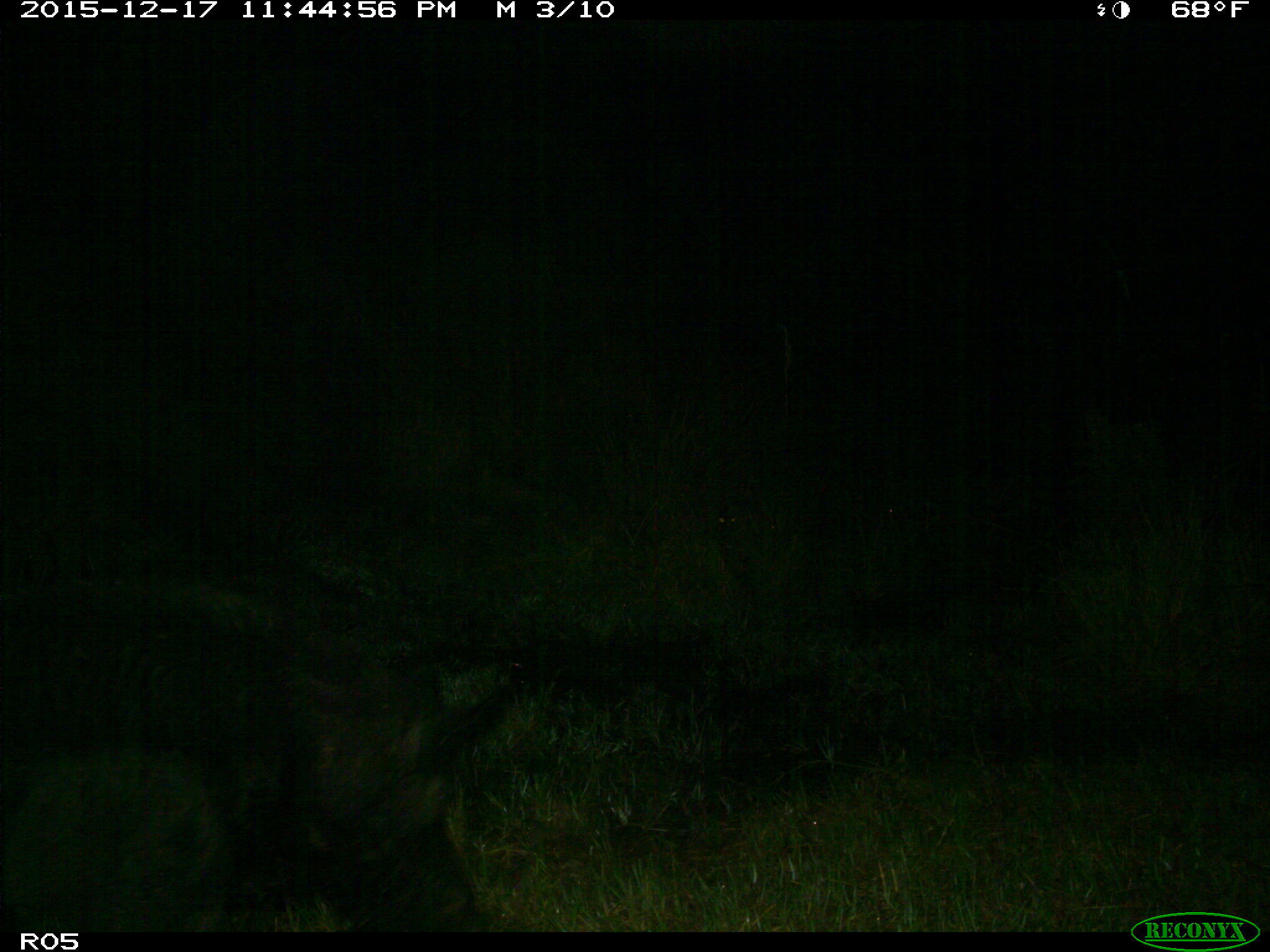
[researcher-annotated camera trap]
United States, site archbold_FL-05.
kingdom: Animalia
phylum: Chordata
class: Mammalia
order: Artiodactyla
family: Suidae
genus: Sus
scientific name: Sus scrofa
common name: wild boar